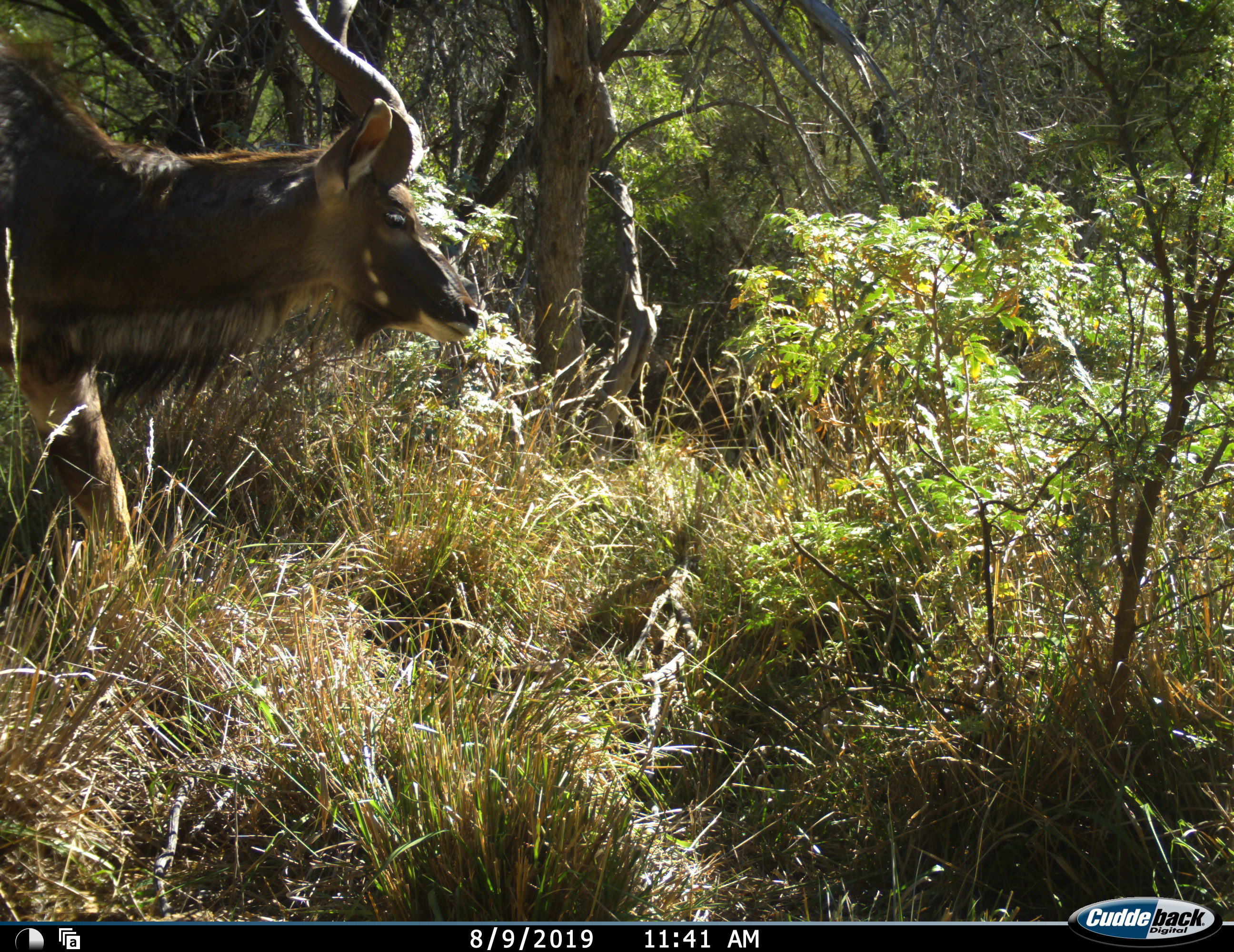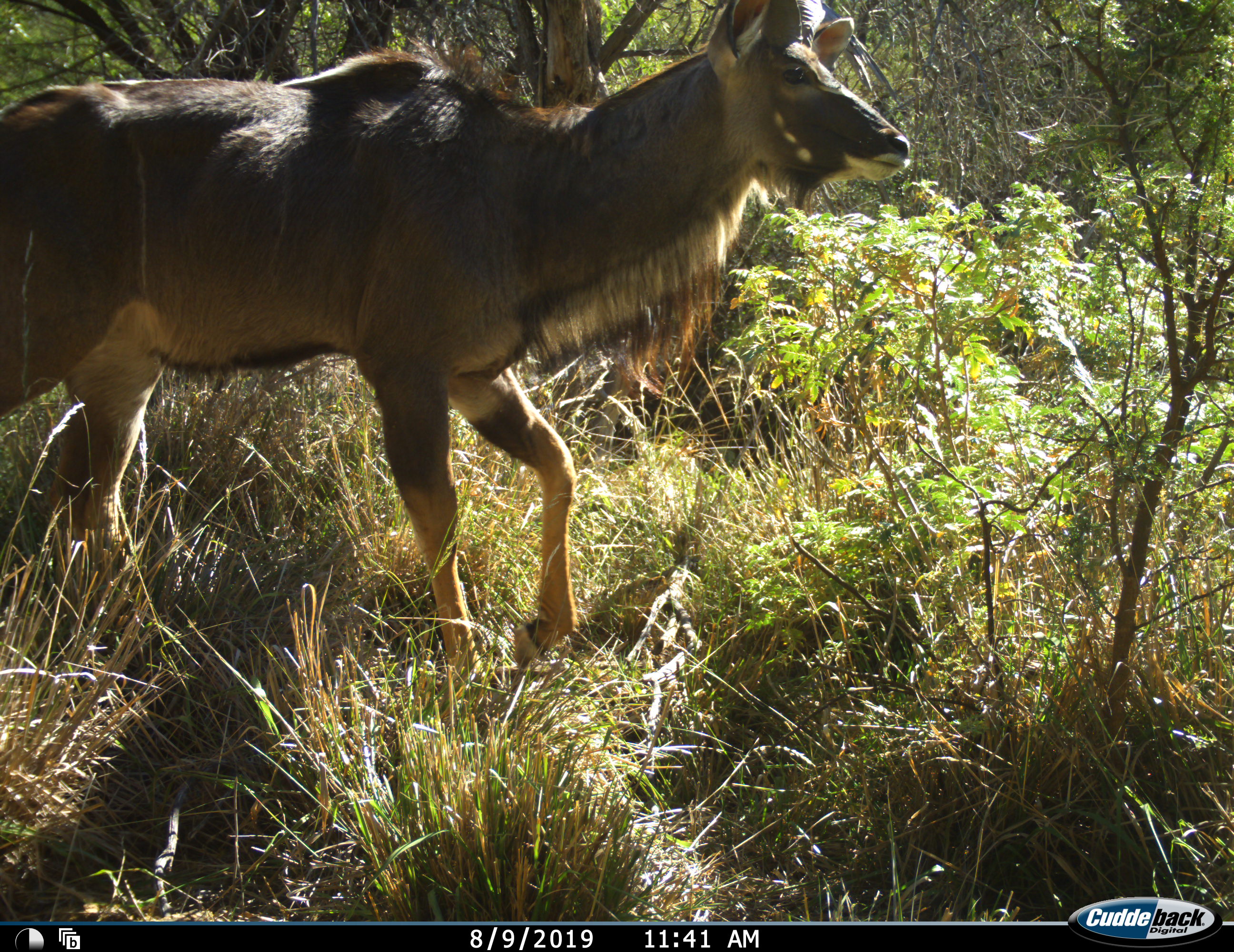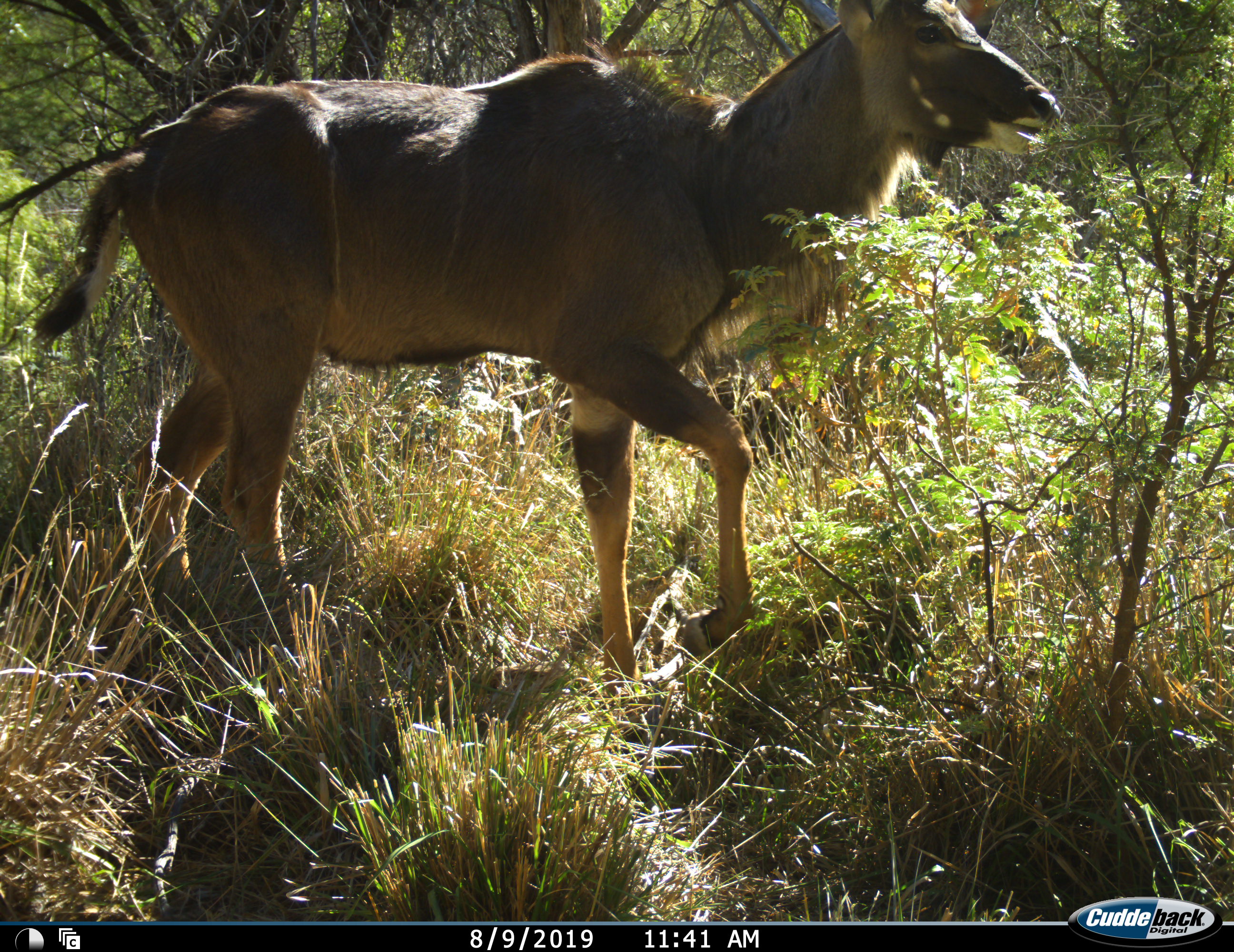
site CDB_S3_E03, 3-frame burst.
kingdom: Animalia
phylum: Chordata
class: Mammalia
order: Artiodactyla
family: Bovidae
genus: Tragelaphus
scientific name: Tragelaphus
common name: kudu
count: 1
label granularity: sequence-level